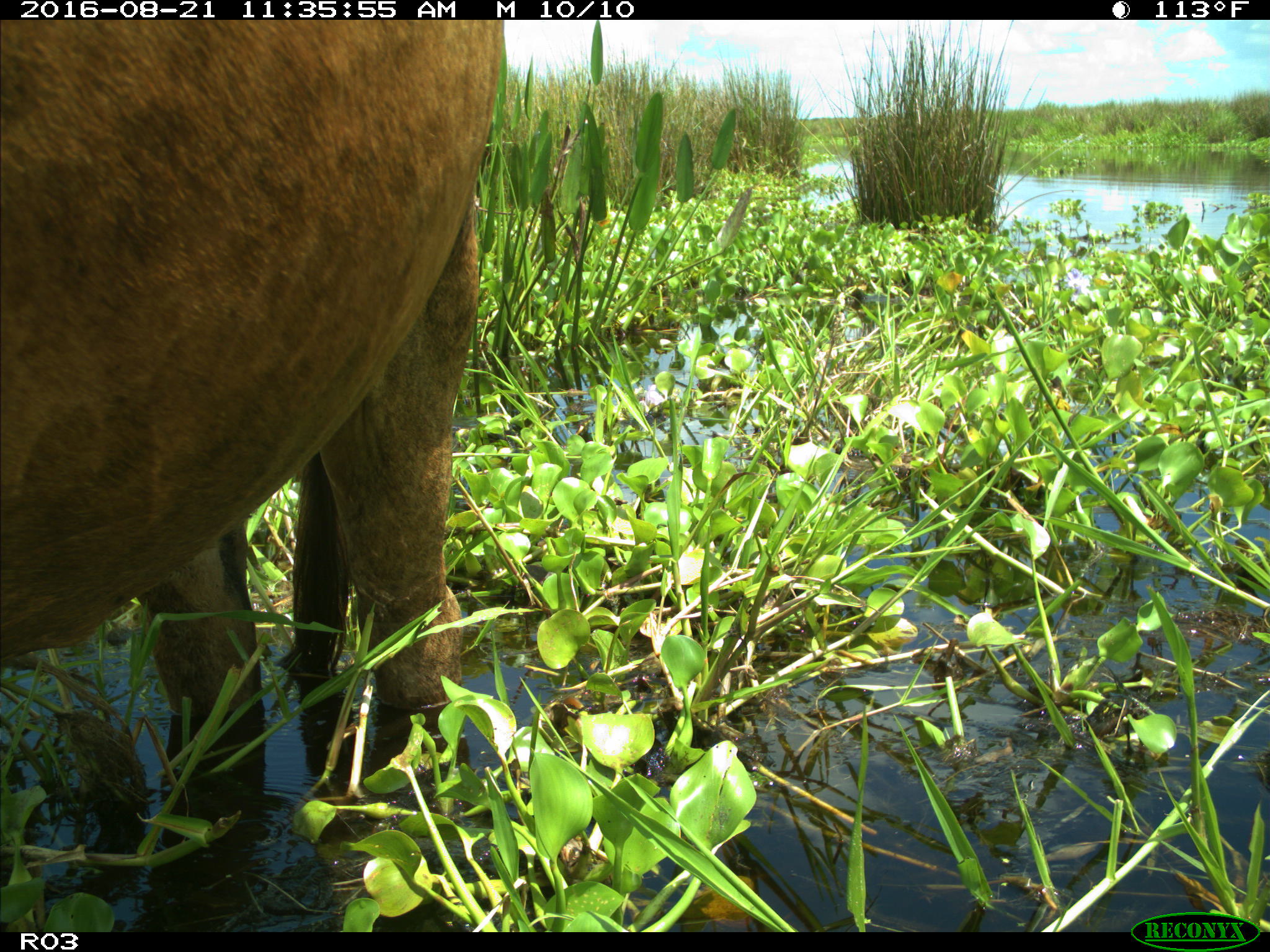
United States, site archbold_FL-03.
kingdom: Animalia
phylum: Chordata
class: Mammalia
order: Artiodactyla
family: Bovidae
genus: Bos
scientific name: Bos taurus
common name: domestic cow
Bos taurus (domestic cow).